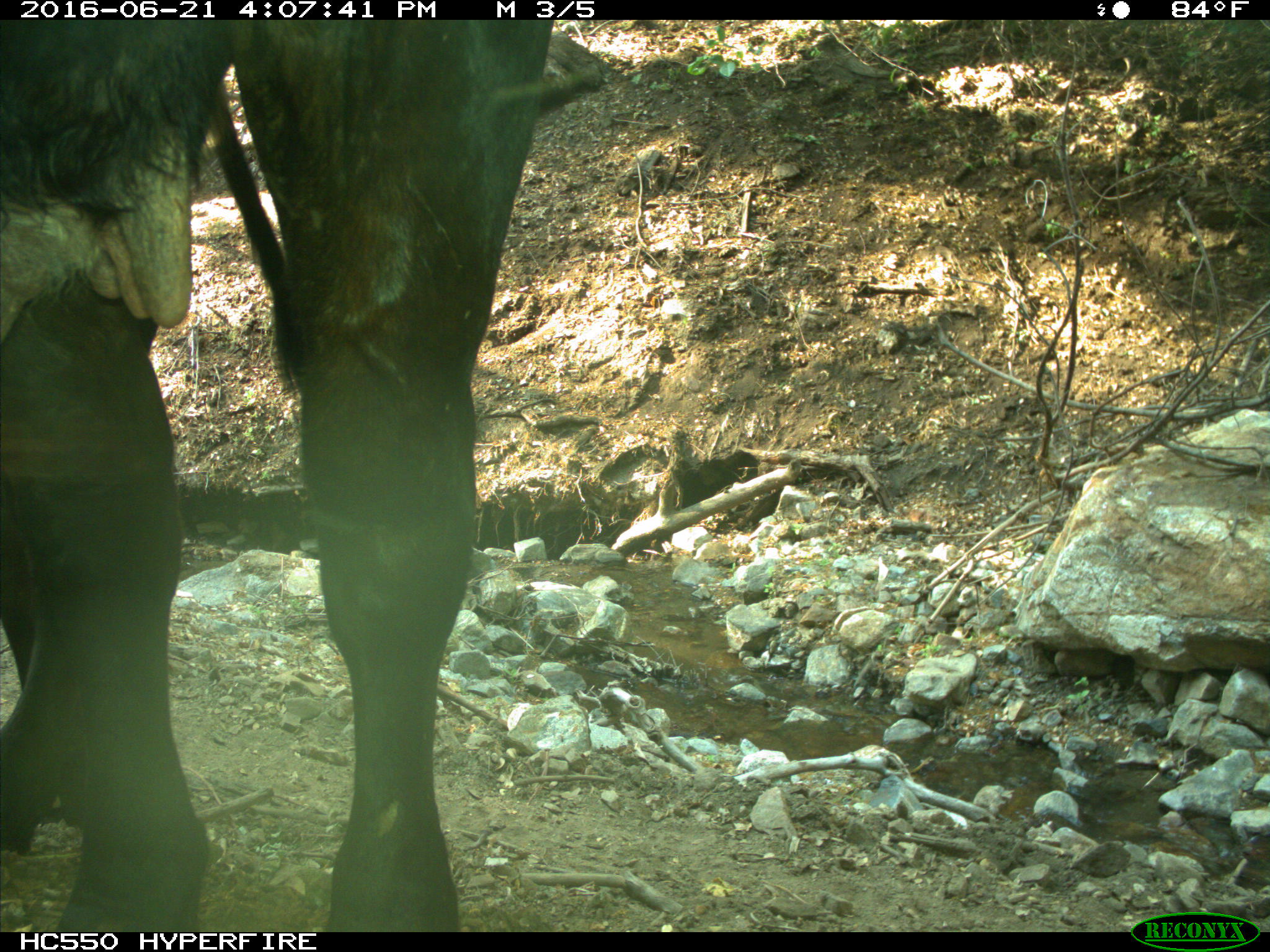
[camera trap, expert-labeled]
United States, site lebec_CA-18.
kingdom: Animalia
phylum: Chordata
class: Mammalia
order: Artiodactyla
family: Bovidae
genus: Bos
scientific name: Bos taurus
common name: domestic cow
Bos taurus (domestic cow).